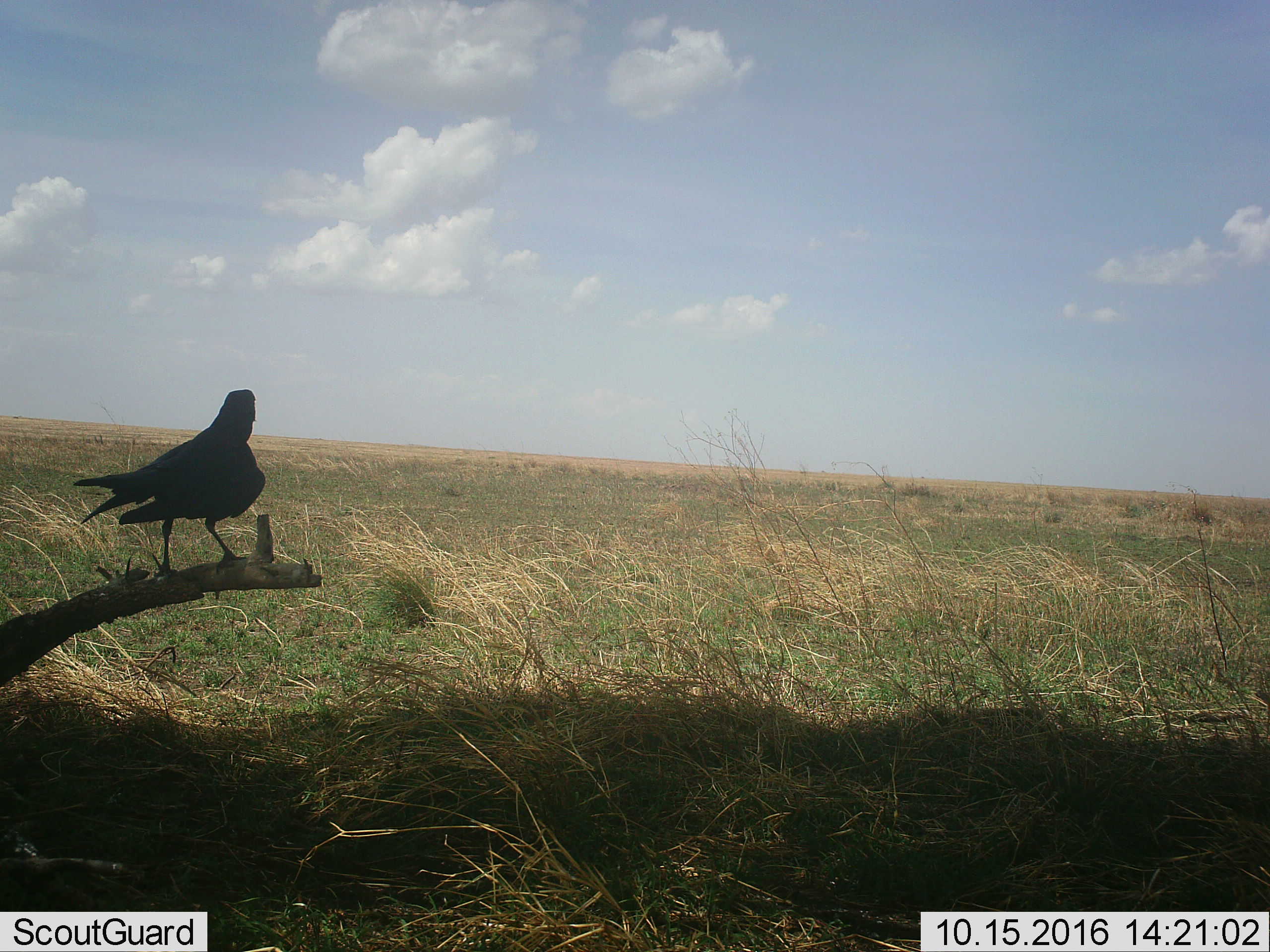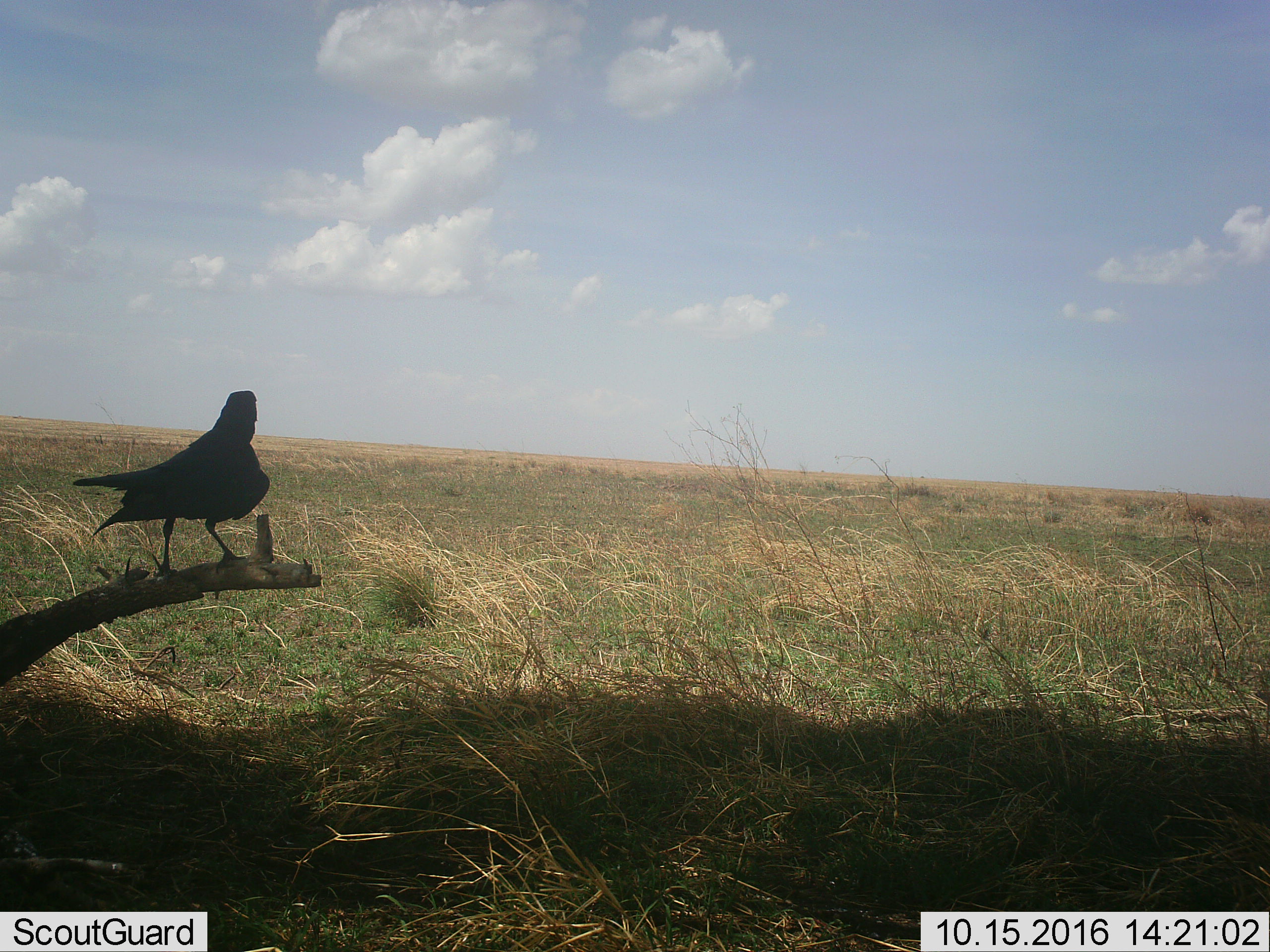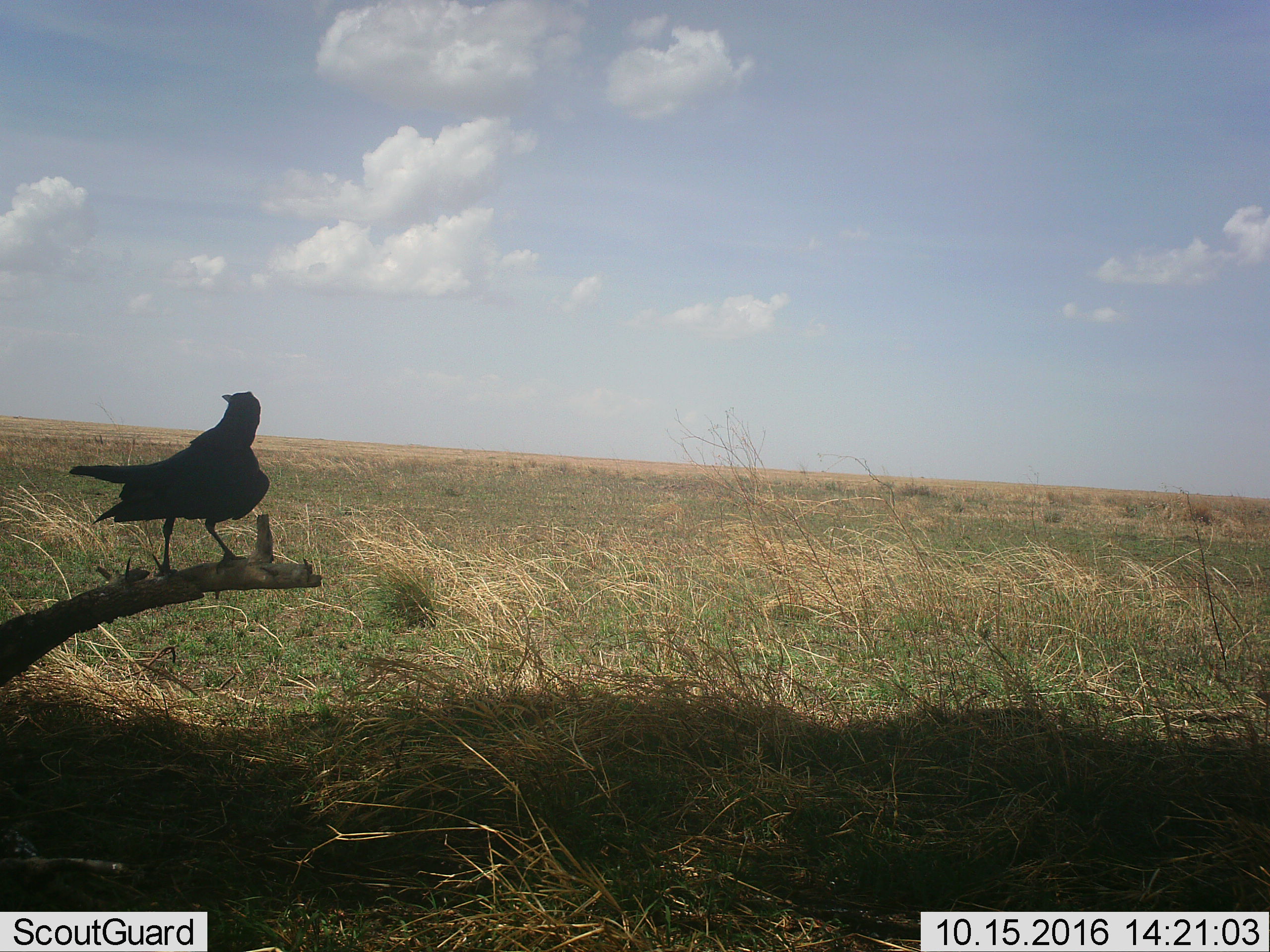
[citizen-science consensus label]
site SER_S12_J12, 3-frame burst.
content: unidentified animal